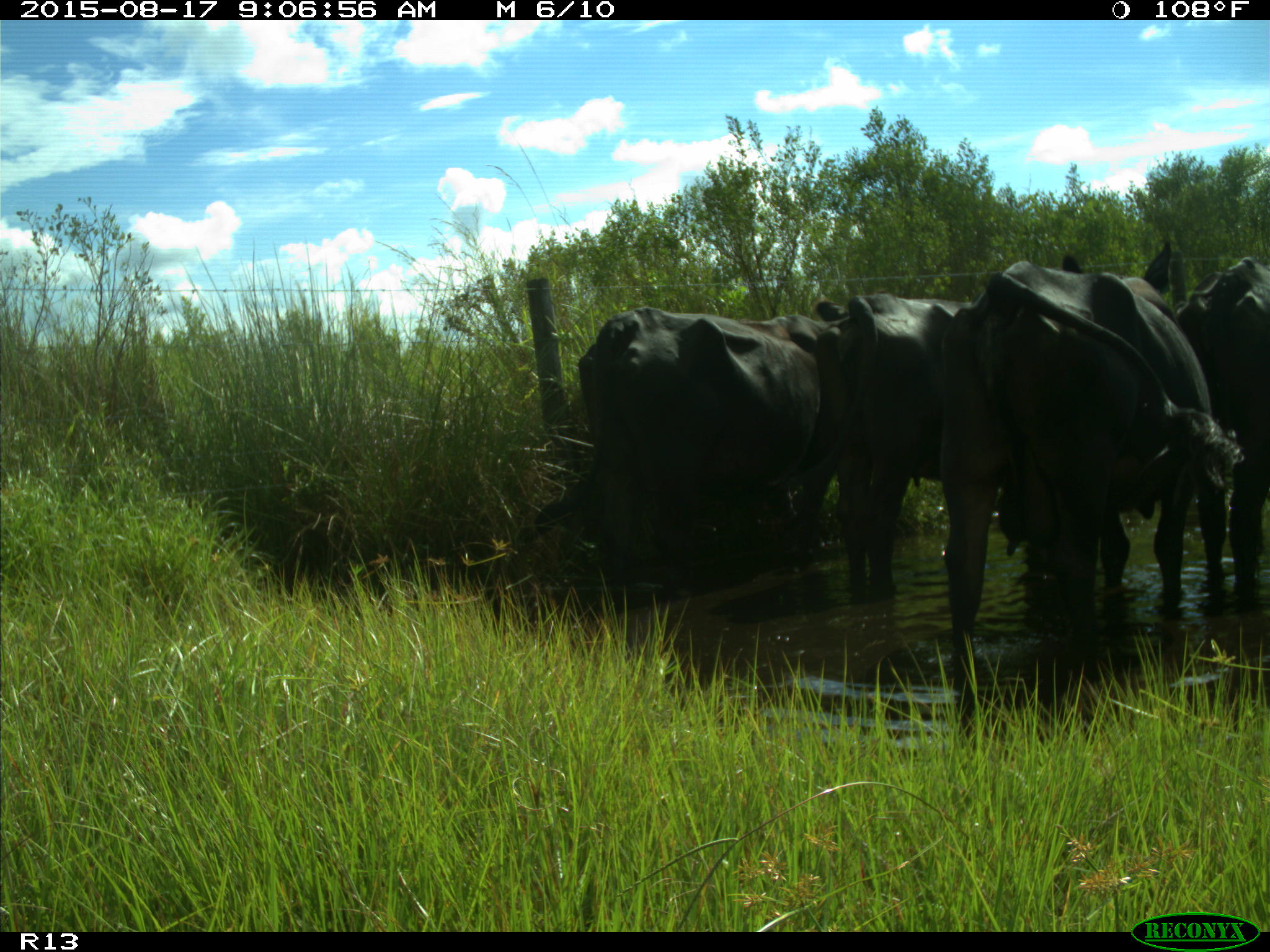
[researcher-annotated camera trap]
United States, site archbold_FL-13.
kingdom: Animalia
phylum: Chordata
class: Mammalia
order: Artiodactyla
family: Bovidae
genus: Bos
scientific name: Bos taurus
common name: domestic cow